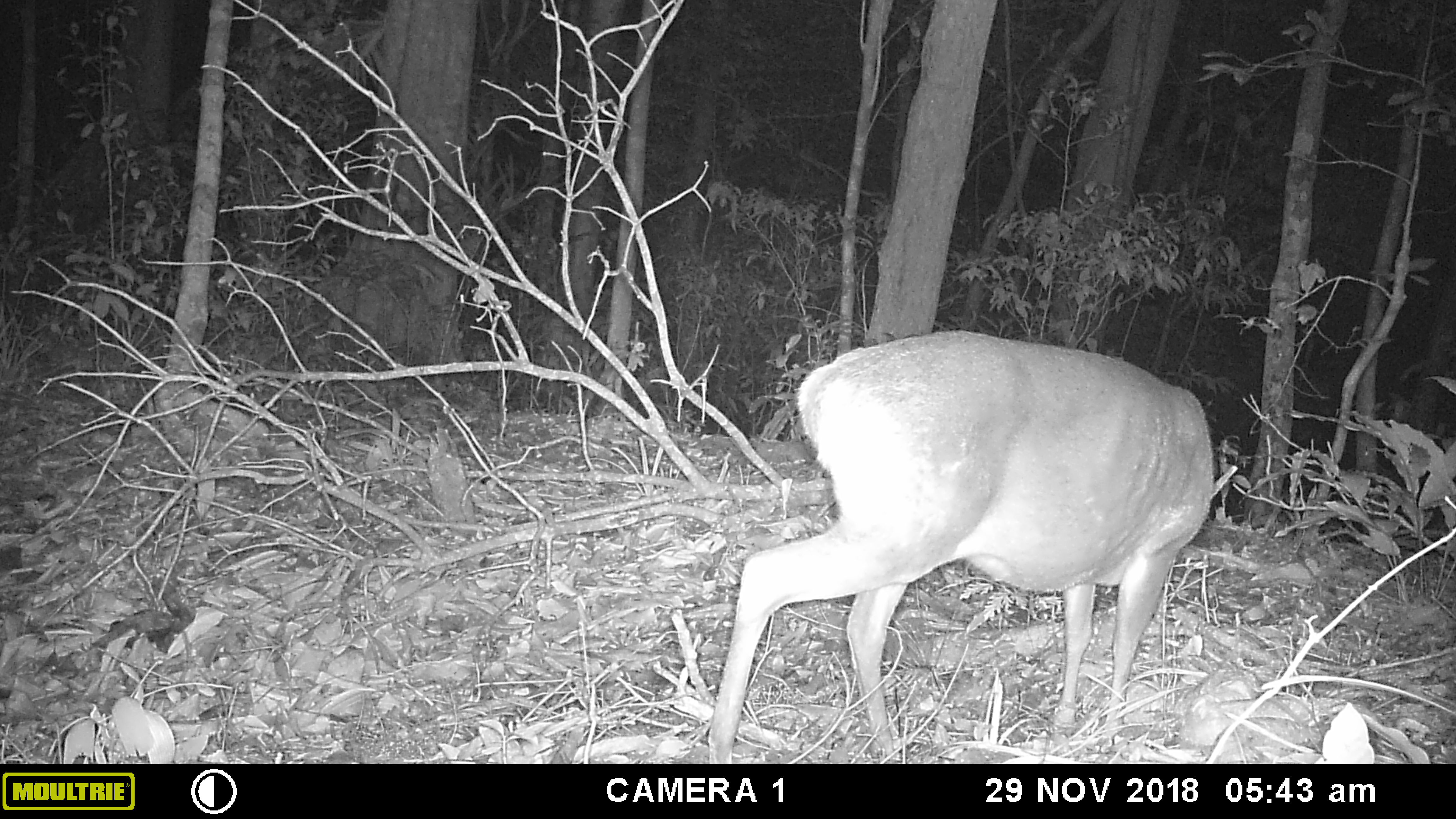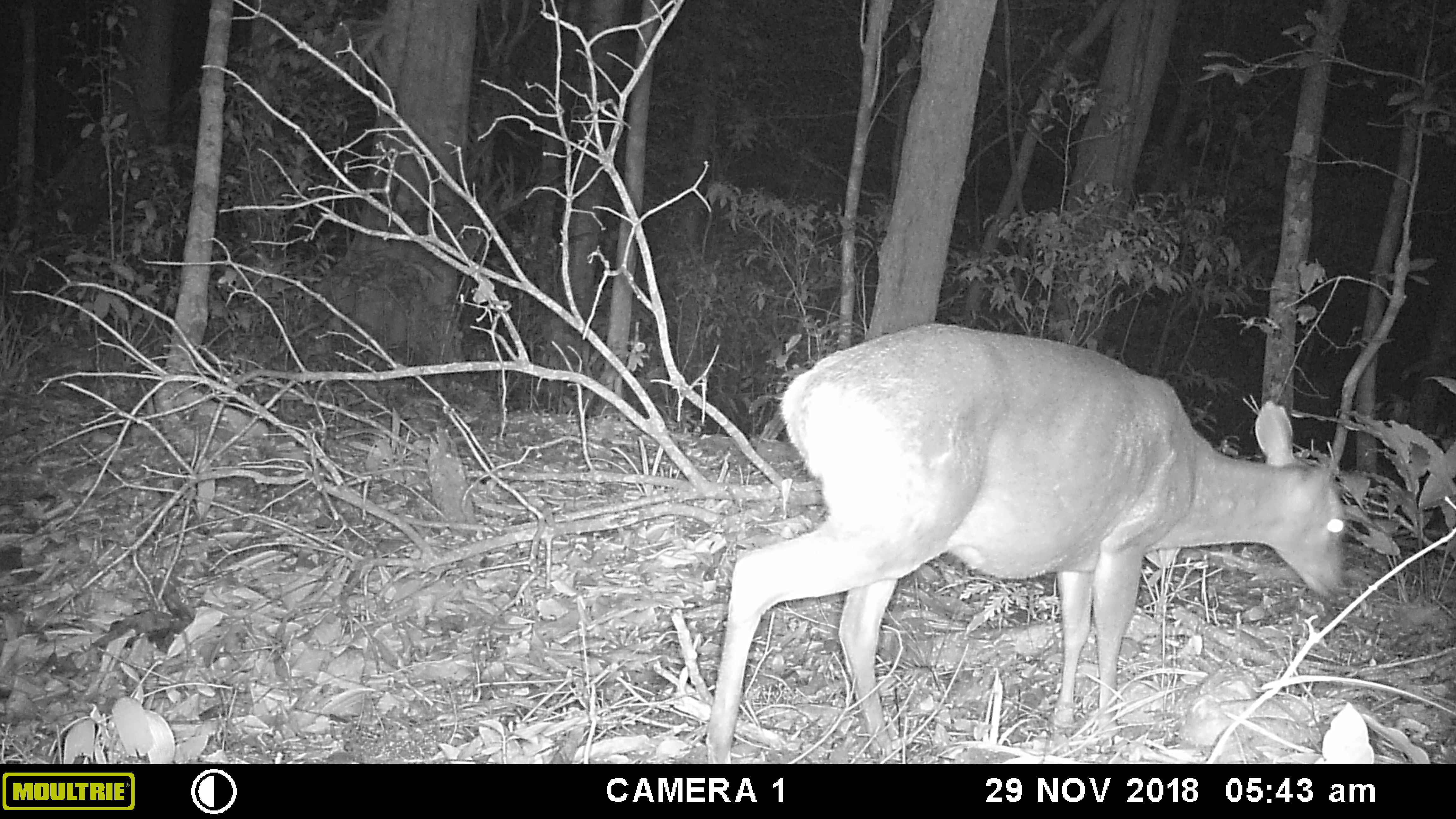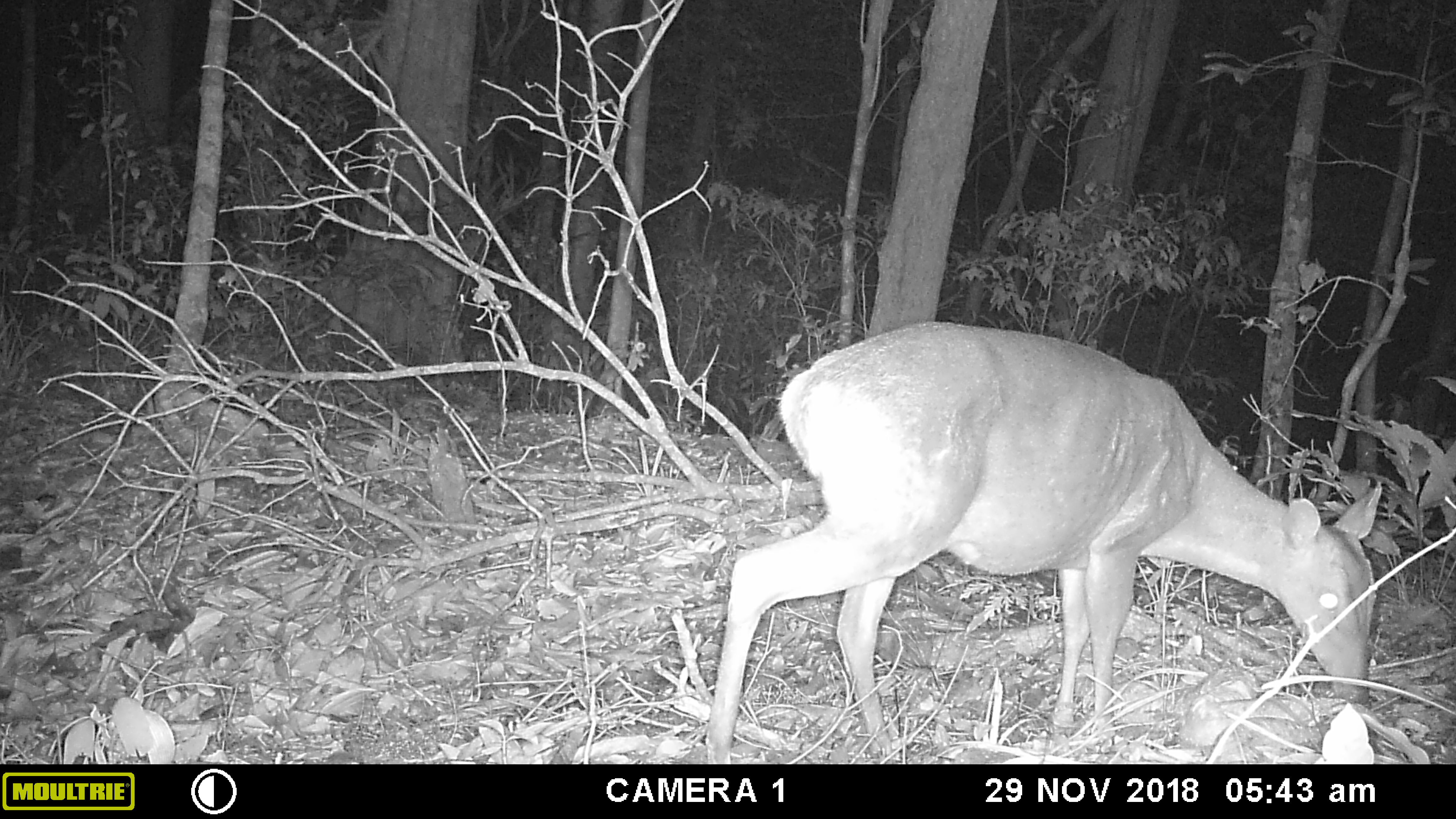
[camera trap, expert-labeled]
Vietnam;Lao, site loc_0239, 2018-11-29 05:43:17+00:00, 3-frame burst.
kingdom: Animalia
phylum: Chordata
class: Mammalia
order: Artiodactyla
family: Cervidae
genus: Muntiacus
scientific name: Muntiacus vuquangensis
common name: large-antlered muntjac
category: large antlered muntjac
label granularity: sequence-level